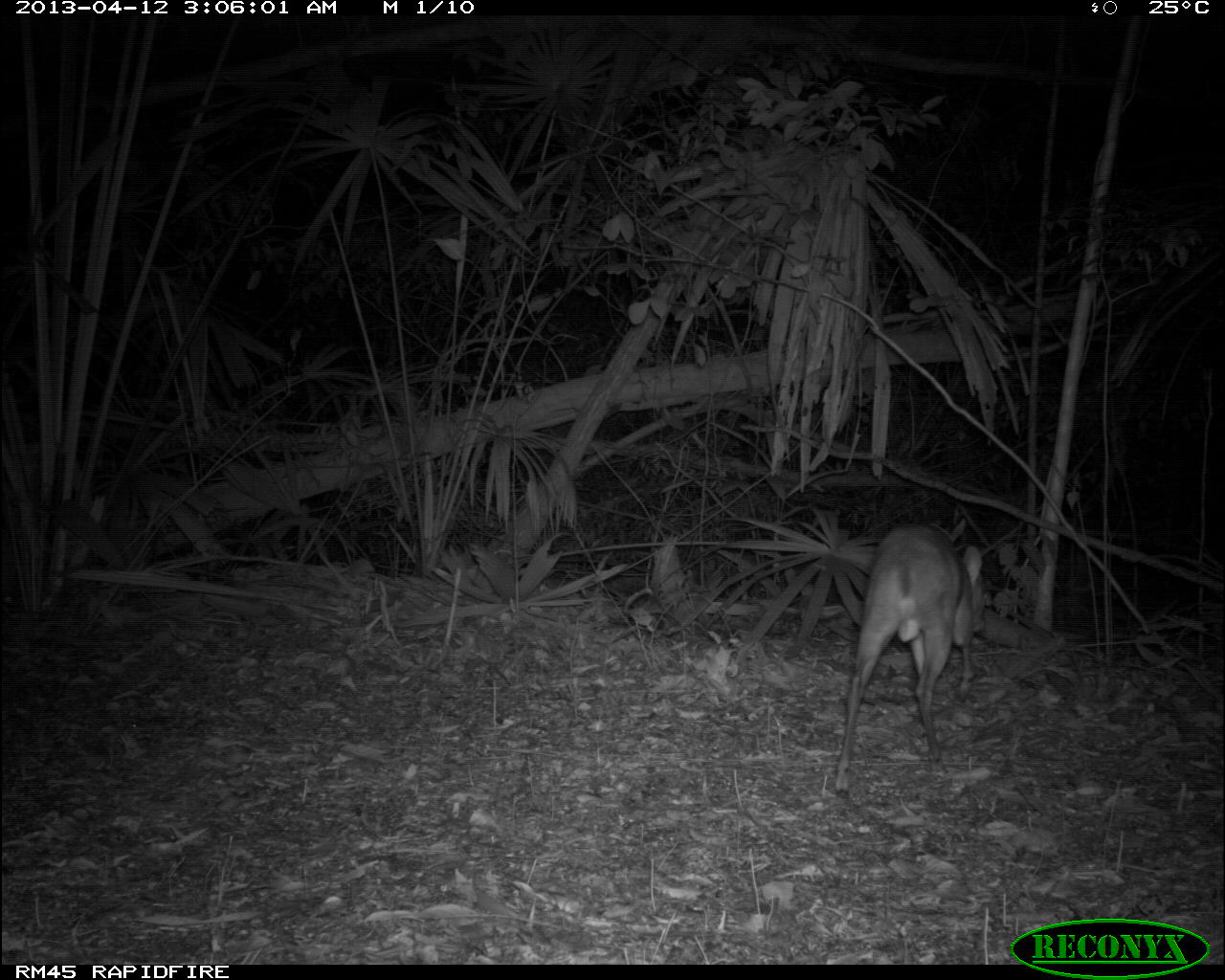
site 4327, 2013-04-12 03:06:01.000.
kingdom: Animalia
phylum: Chordata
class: Mammalia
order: Artiodactyla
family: Cervidae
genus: Mazama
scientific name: Mazama temama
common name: central american red brocket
Mazama temama (central american red brocket), count 1, sex male.